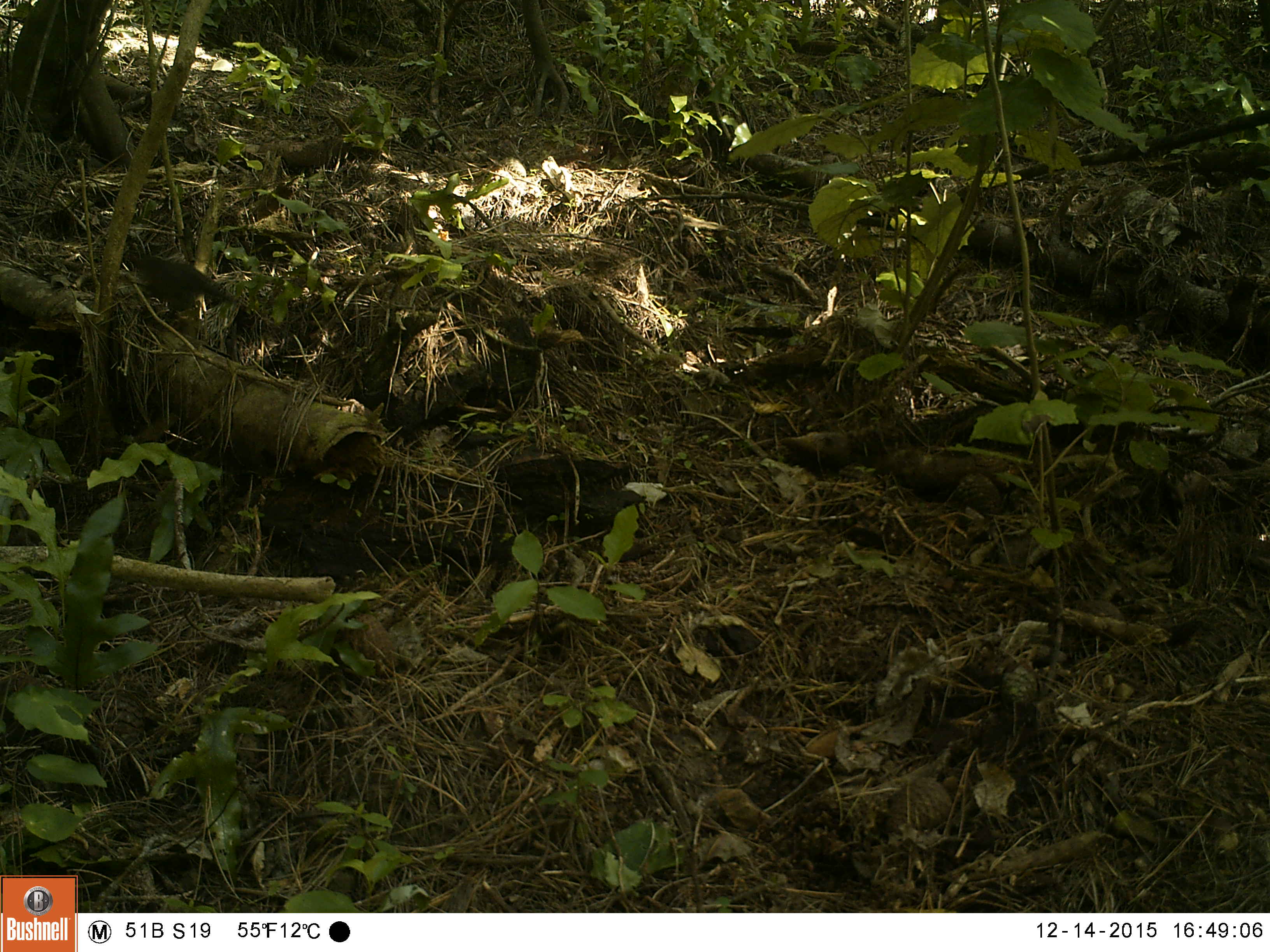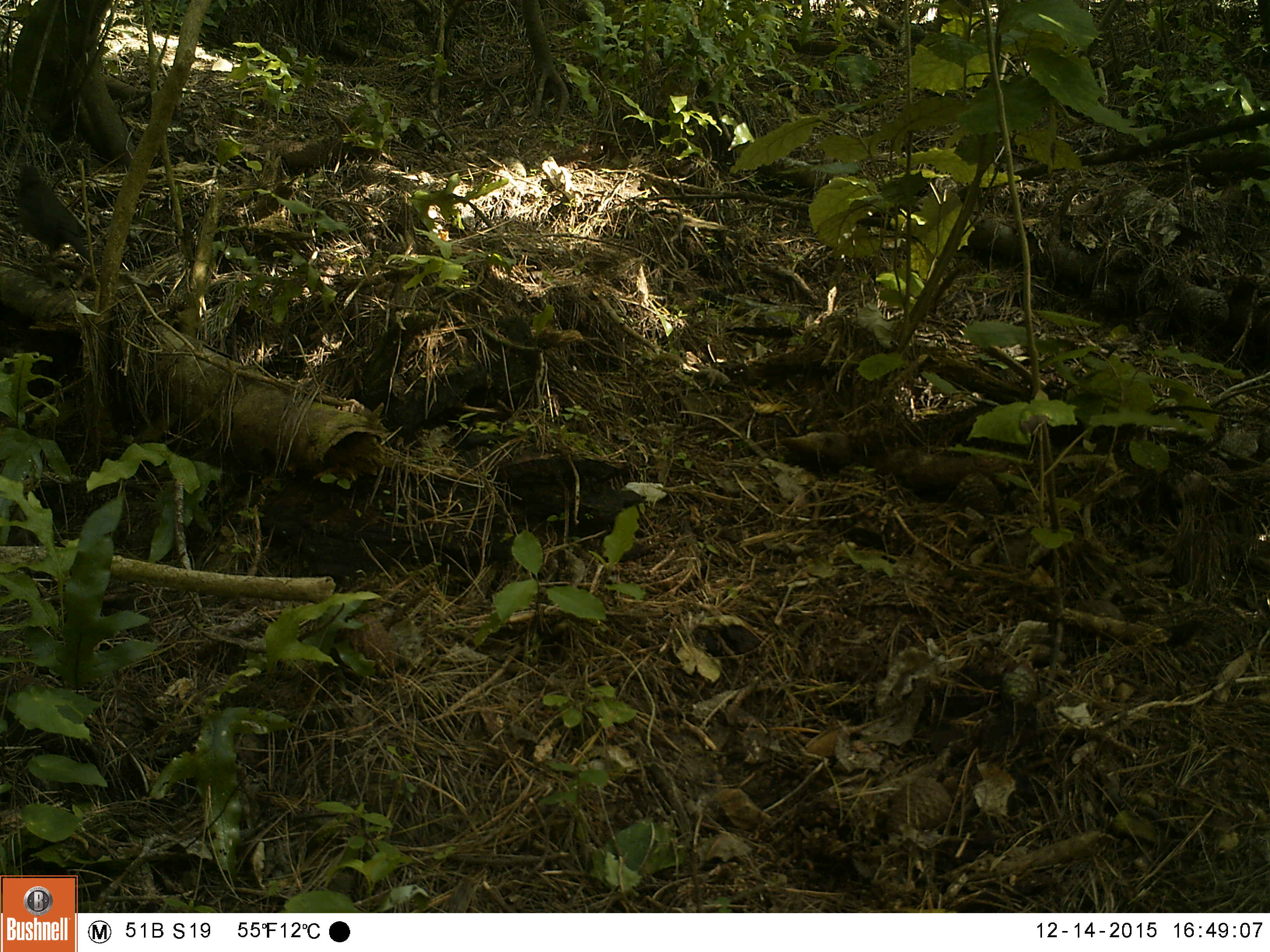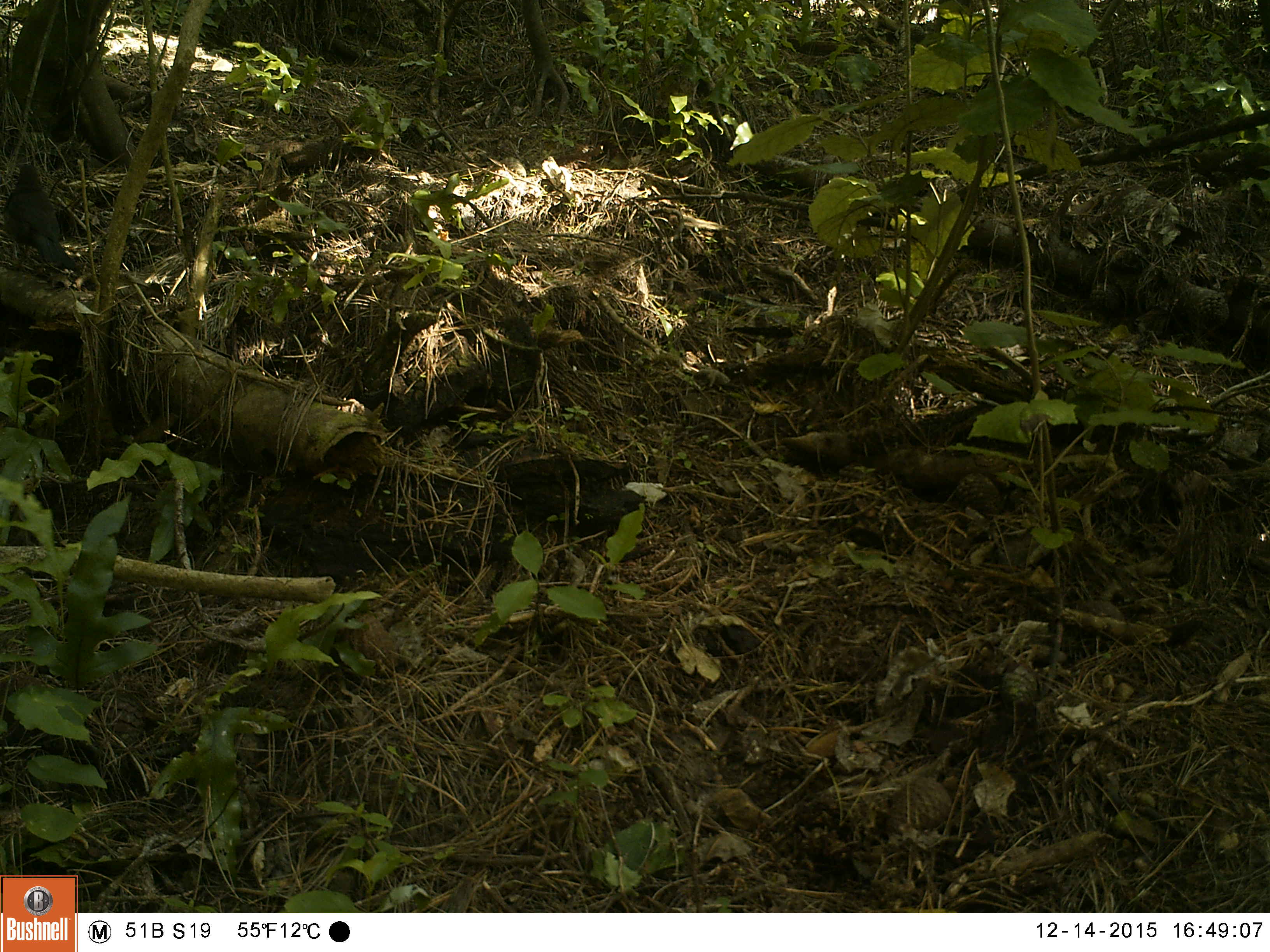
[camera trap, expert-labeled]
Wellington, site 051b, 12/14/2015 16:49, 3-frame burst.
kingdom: Animalia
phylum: Chordata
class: Aves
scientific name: Aves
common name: bird